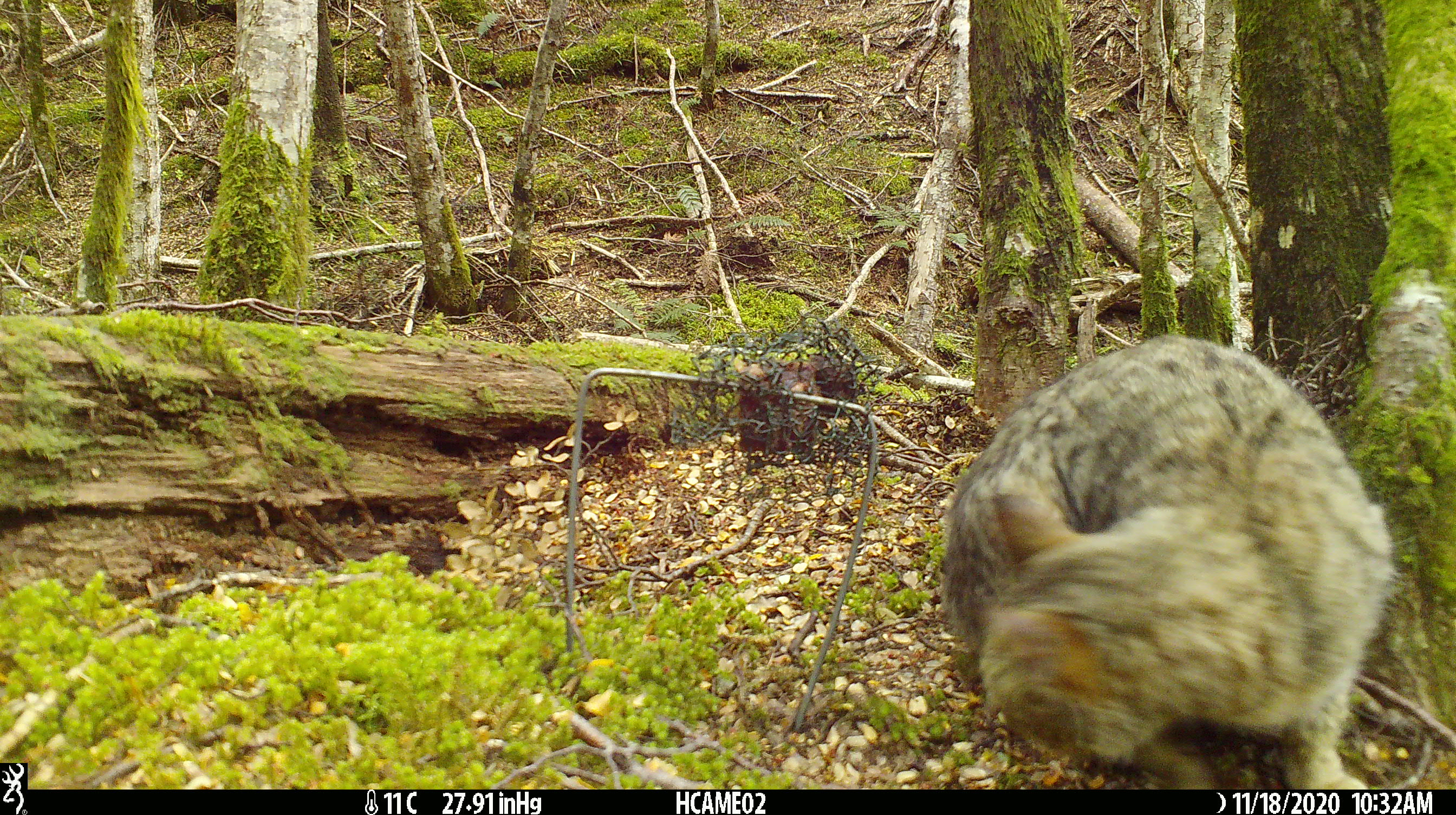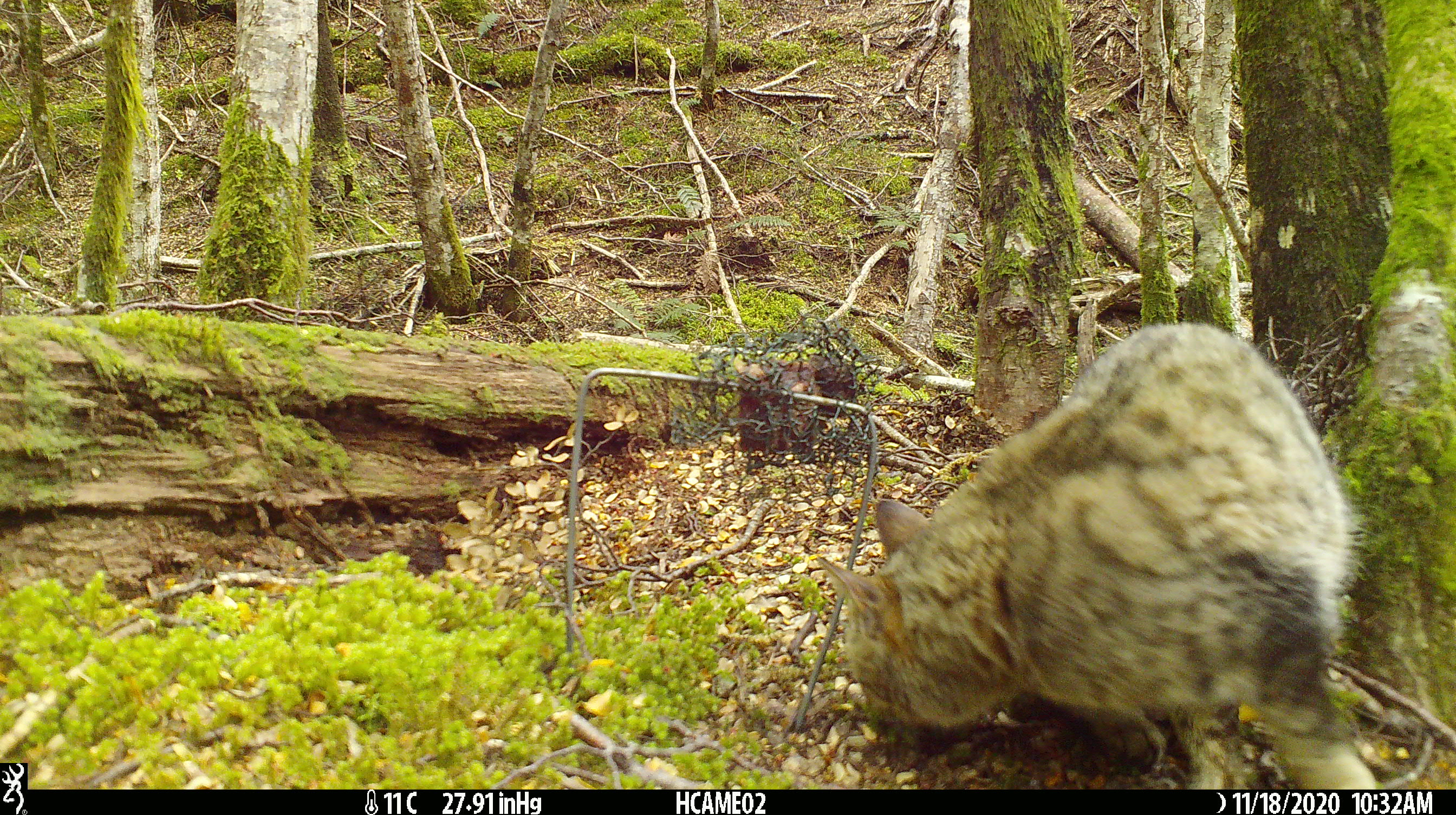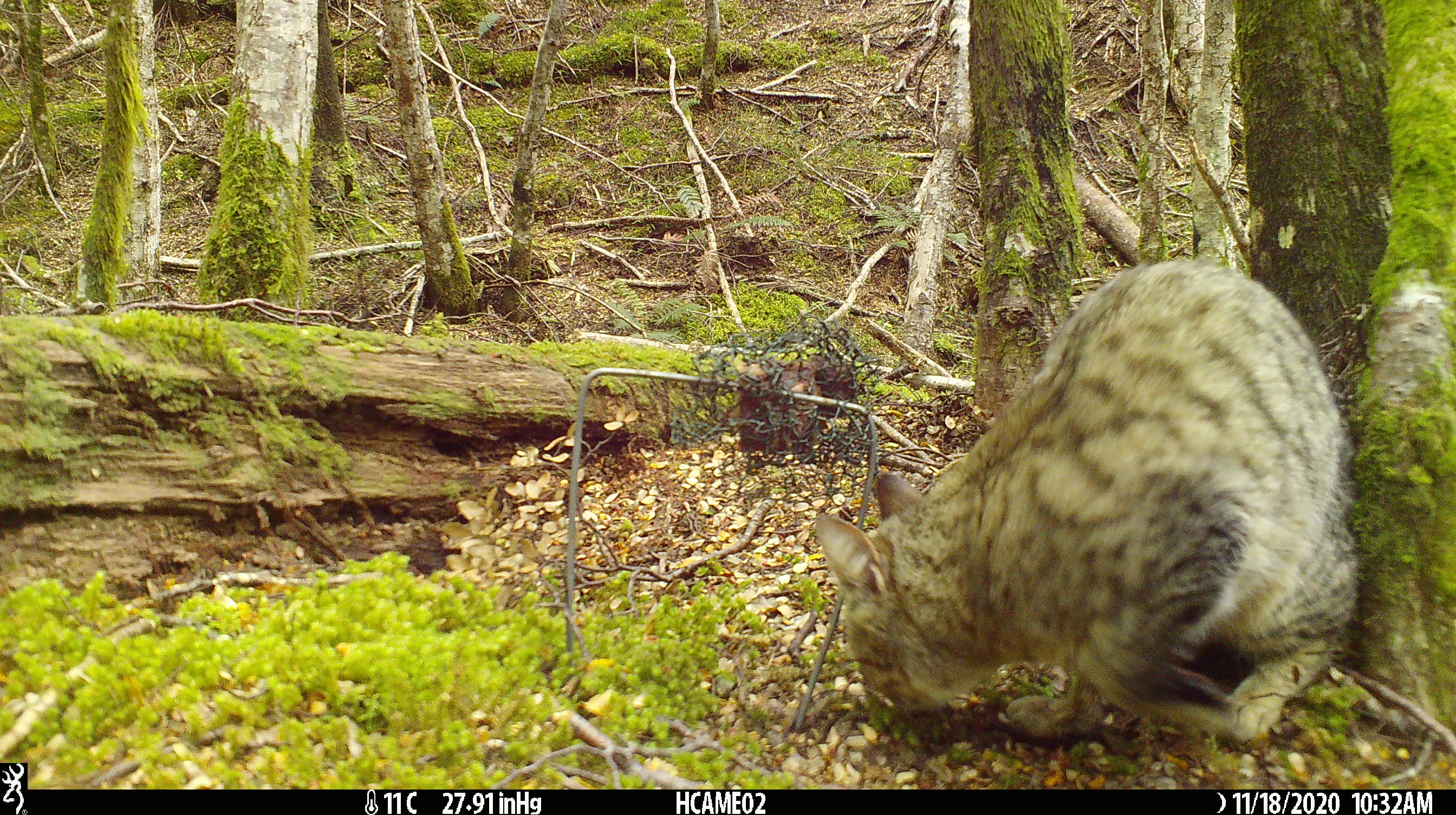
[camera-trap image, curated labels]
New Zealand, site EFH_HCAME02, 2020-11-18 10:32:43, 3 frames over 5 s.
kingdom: Animalia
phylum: Chordata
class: Mammalia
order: Carnivora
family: Felidae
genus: Felis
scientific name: Felis catus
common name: domestic cat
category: cat